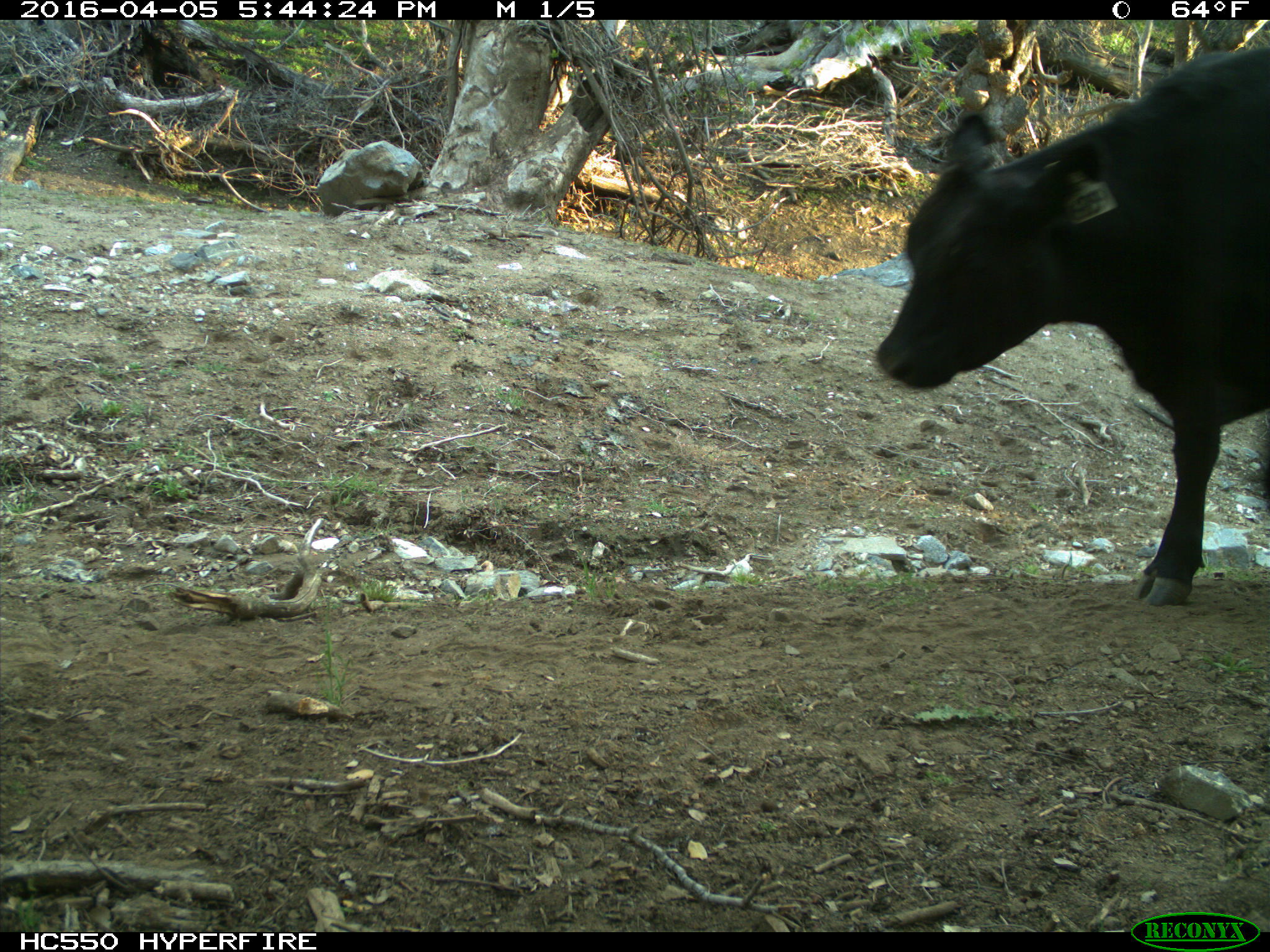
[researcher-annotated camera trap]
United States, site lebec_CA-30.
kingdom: Animalia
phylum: Chordata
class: Mammalia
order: Artiodactyla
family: Bovidae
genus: Bos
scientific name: Bos taurus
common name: domestic cow